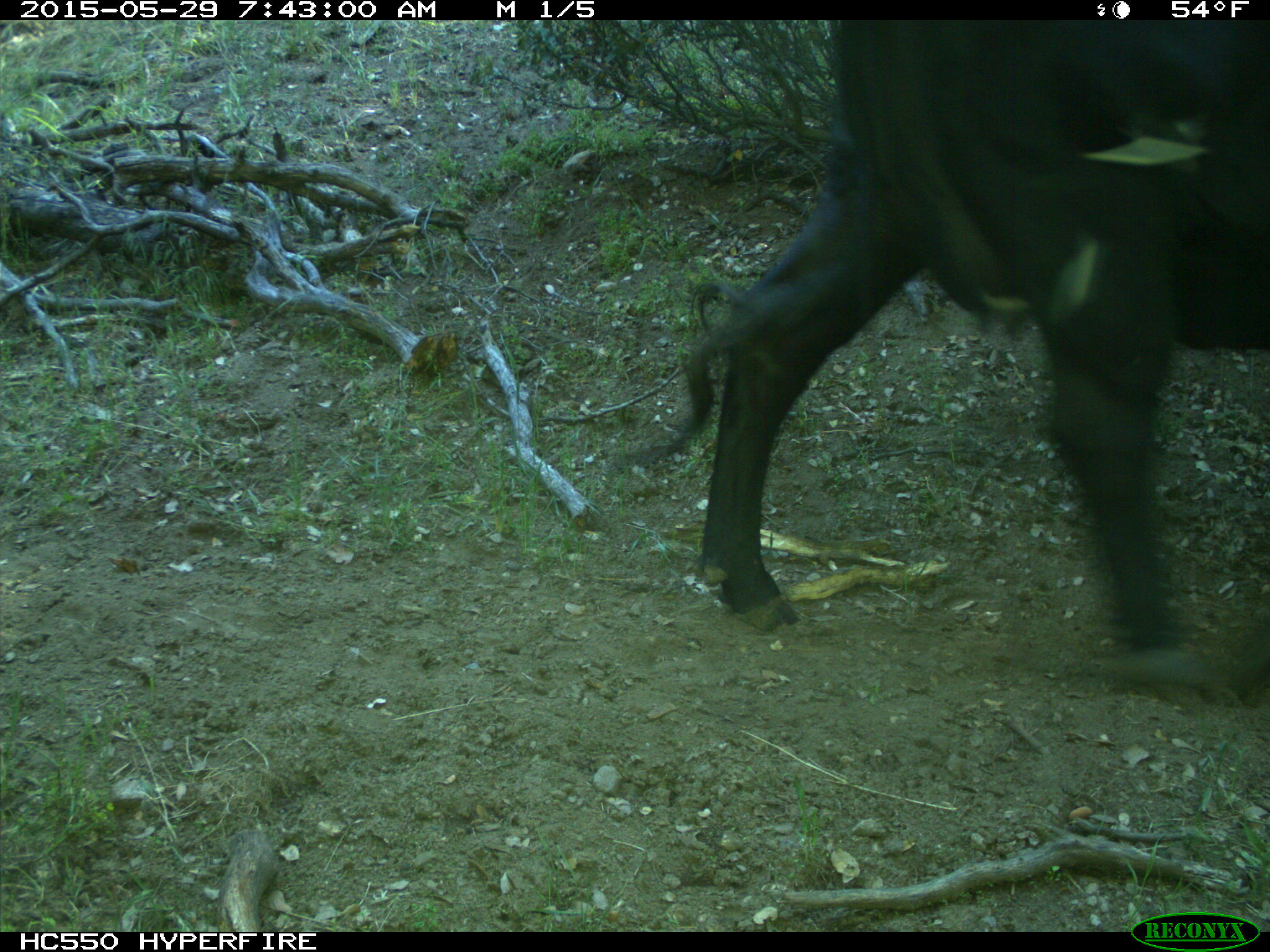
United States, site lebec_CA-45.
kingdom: Animalia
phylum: Chordata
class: Mammalia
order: Artiodactyla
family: Bovidae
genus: Bos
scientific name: Bos taurus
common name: domestic cow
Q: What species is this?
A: Bos taurus (domestic cow).